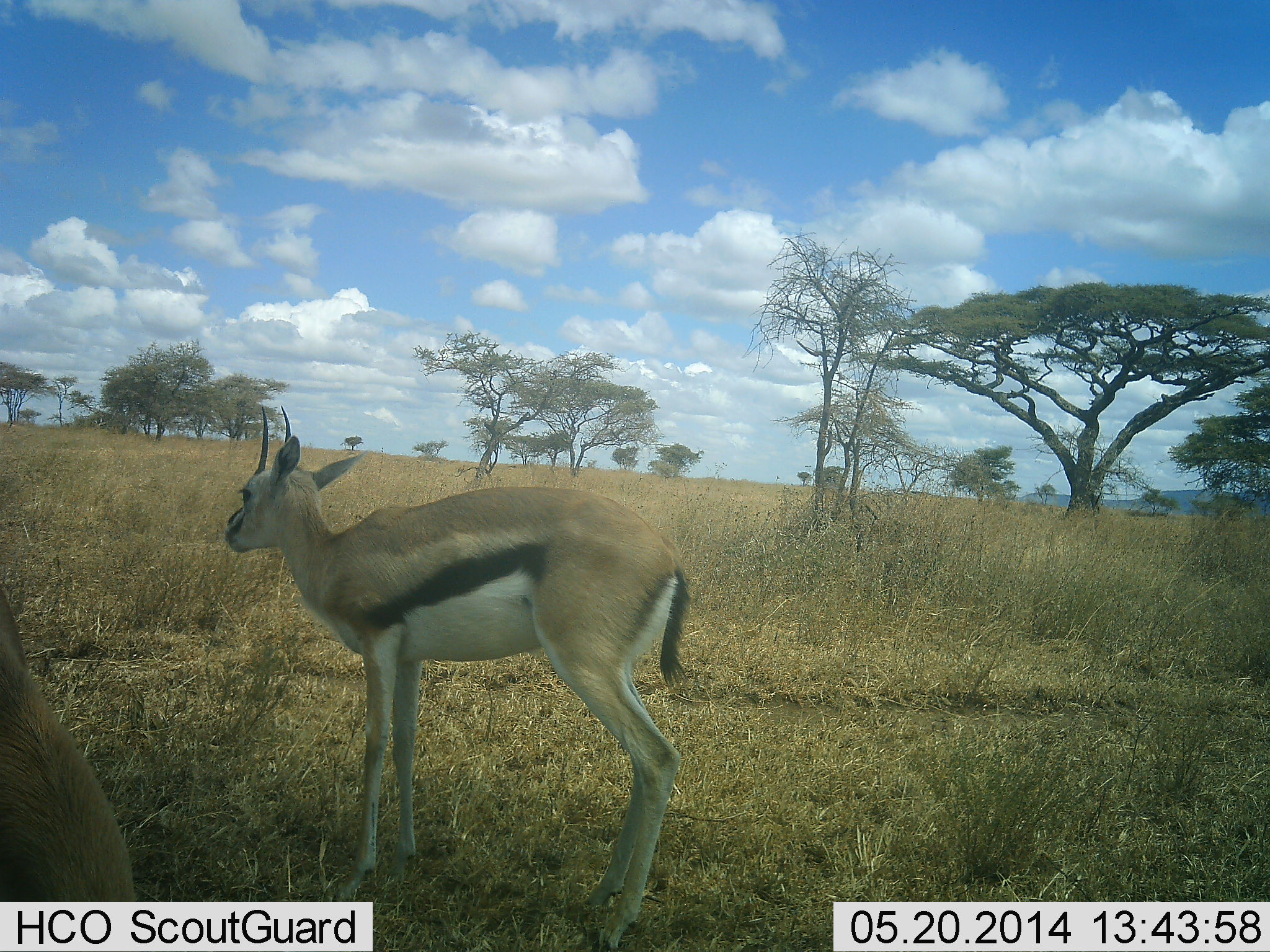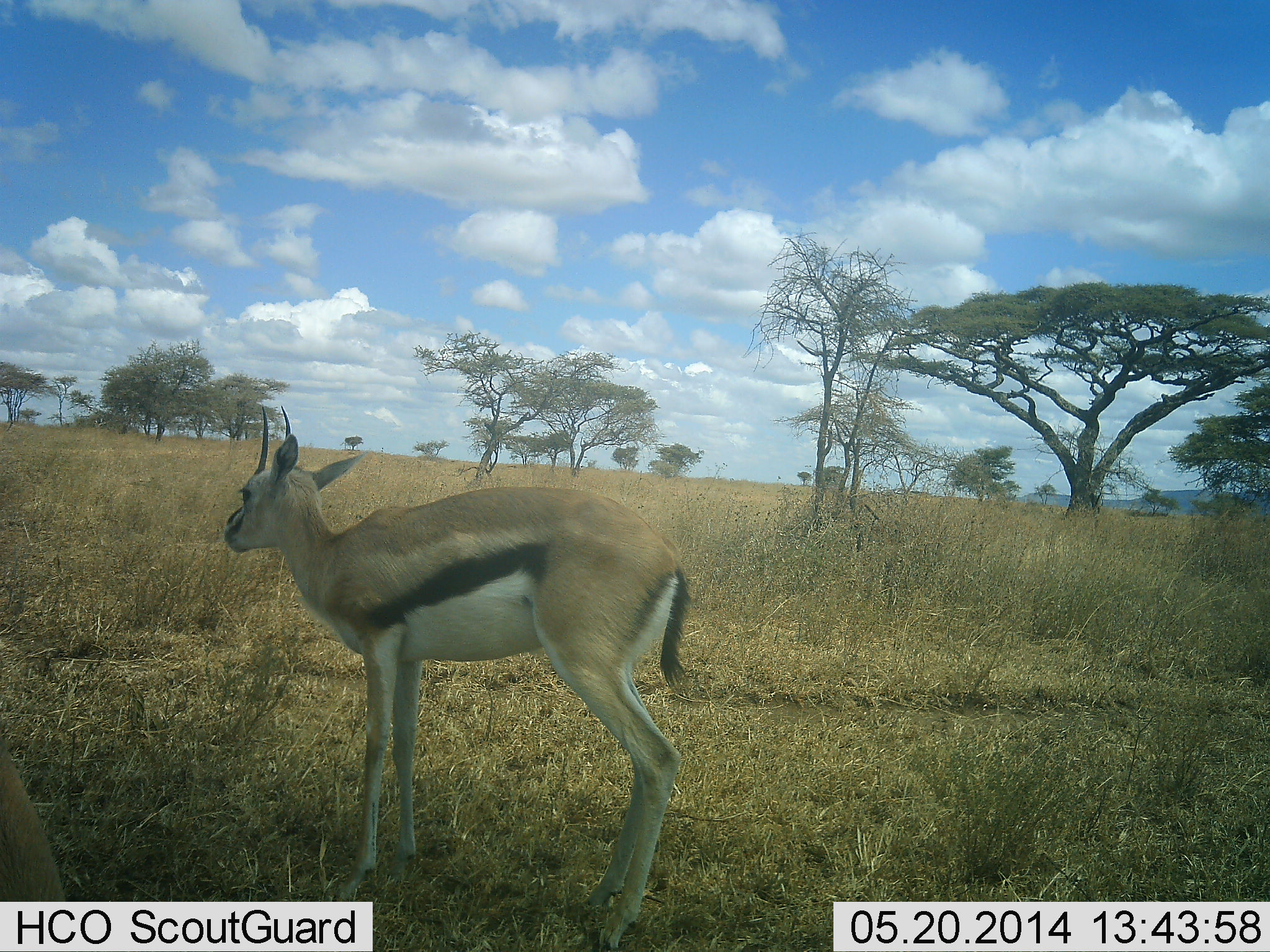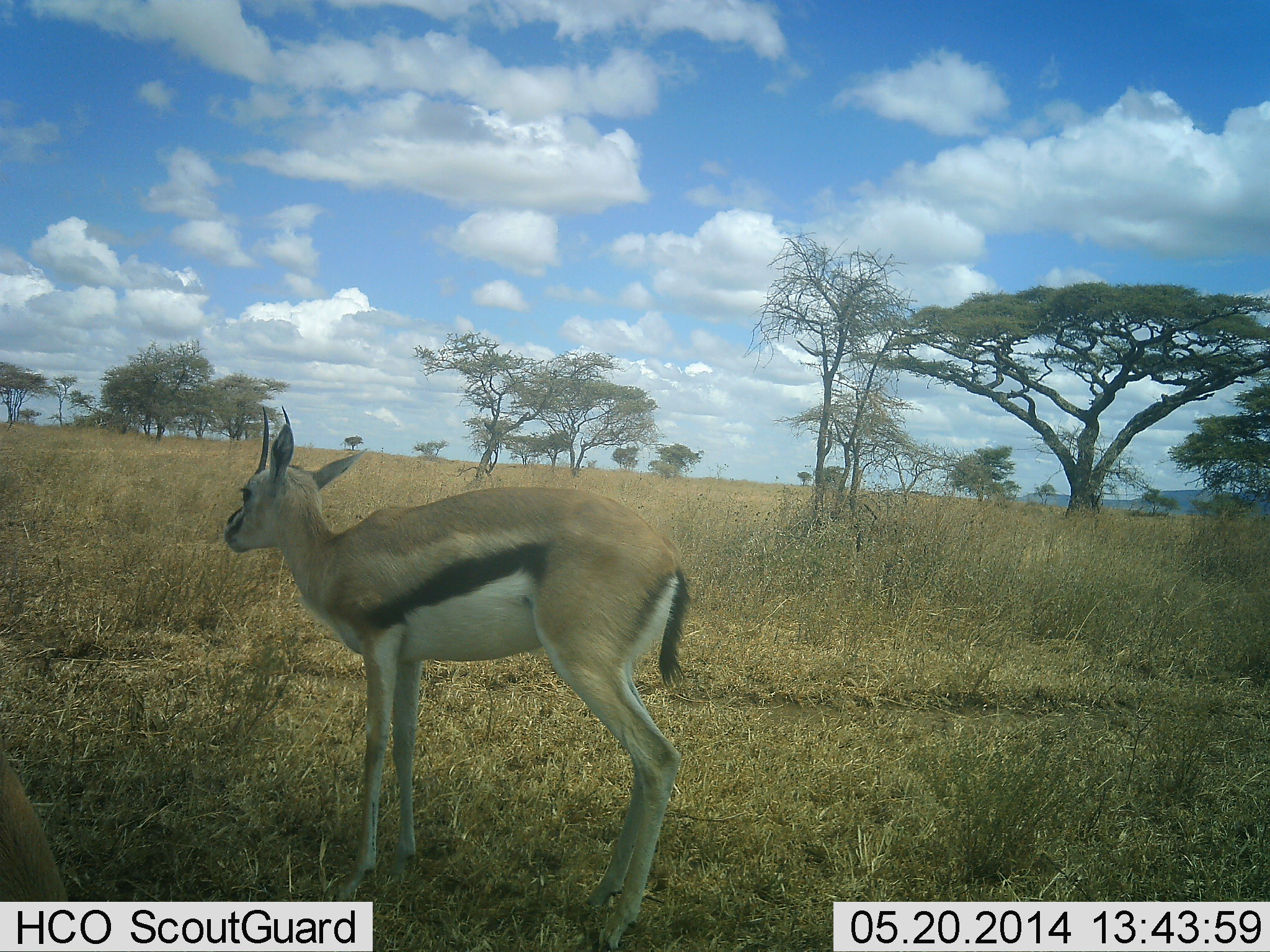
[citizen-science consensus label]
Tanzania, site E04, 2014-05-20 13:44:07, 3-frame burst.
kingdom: Animalia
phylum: Chordata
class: Mammalia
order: Artiodactyla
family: Bovidae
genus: Eudorcas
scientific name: Eudorcas thomsonii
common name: thomson's gazelle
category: gazellethomsons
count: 2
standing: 100%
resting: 0%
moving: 20%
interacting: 0%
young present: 0%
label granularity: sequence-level